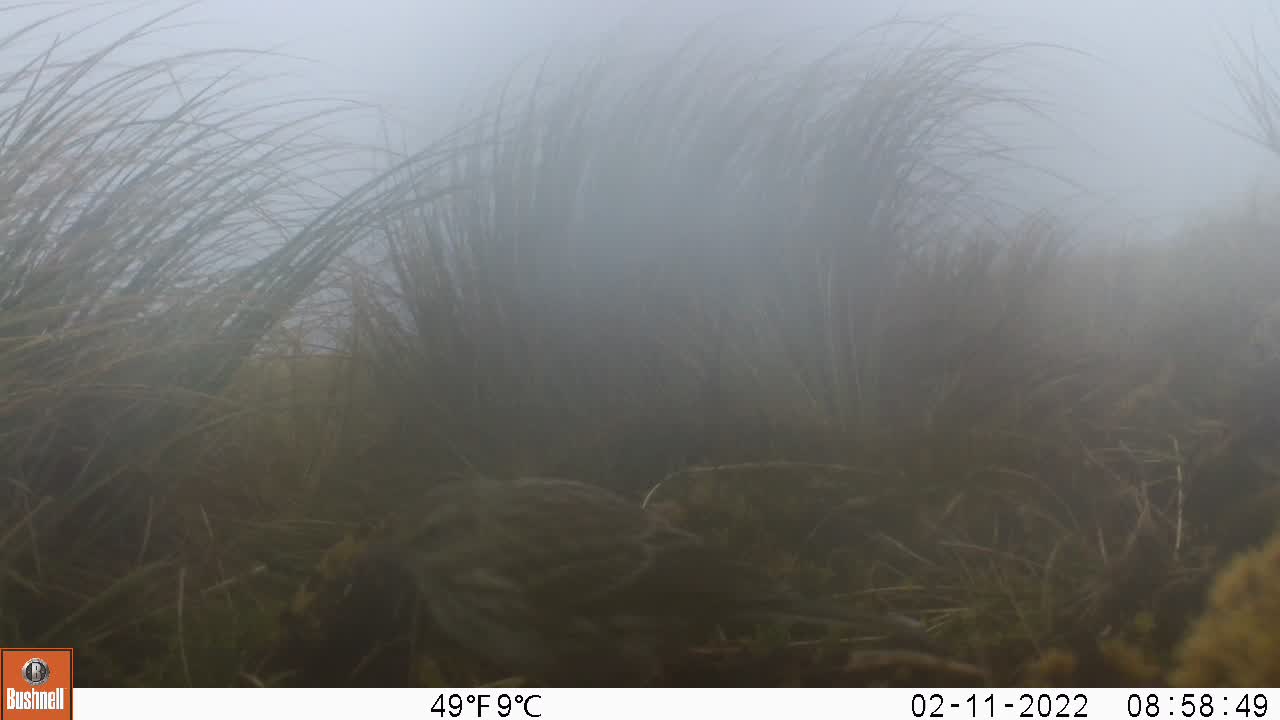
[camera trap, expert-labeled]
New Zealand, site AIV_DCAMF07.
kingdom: Animalia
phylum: Chordata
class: Aves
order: Passeriformes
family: Motacillidae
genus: Anthus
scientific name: Anthus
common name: pipit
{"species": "pipit (Anthus)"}